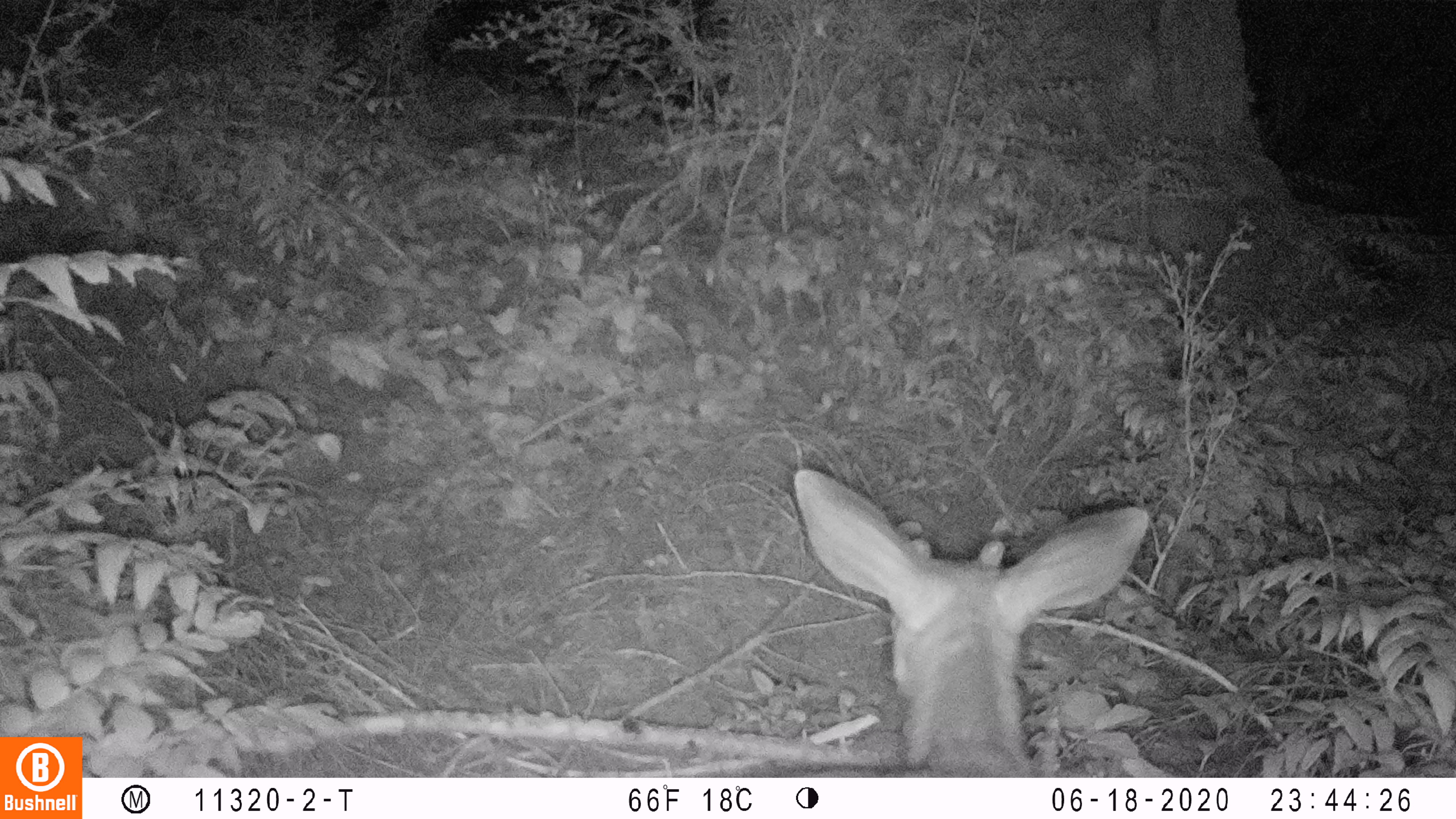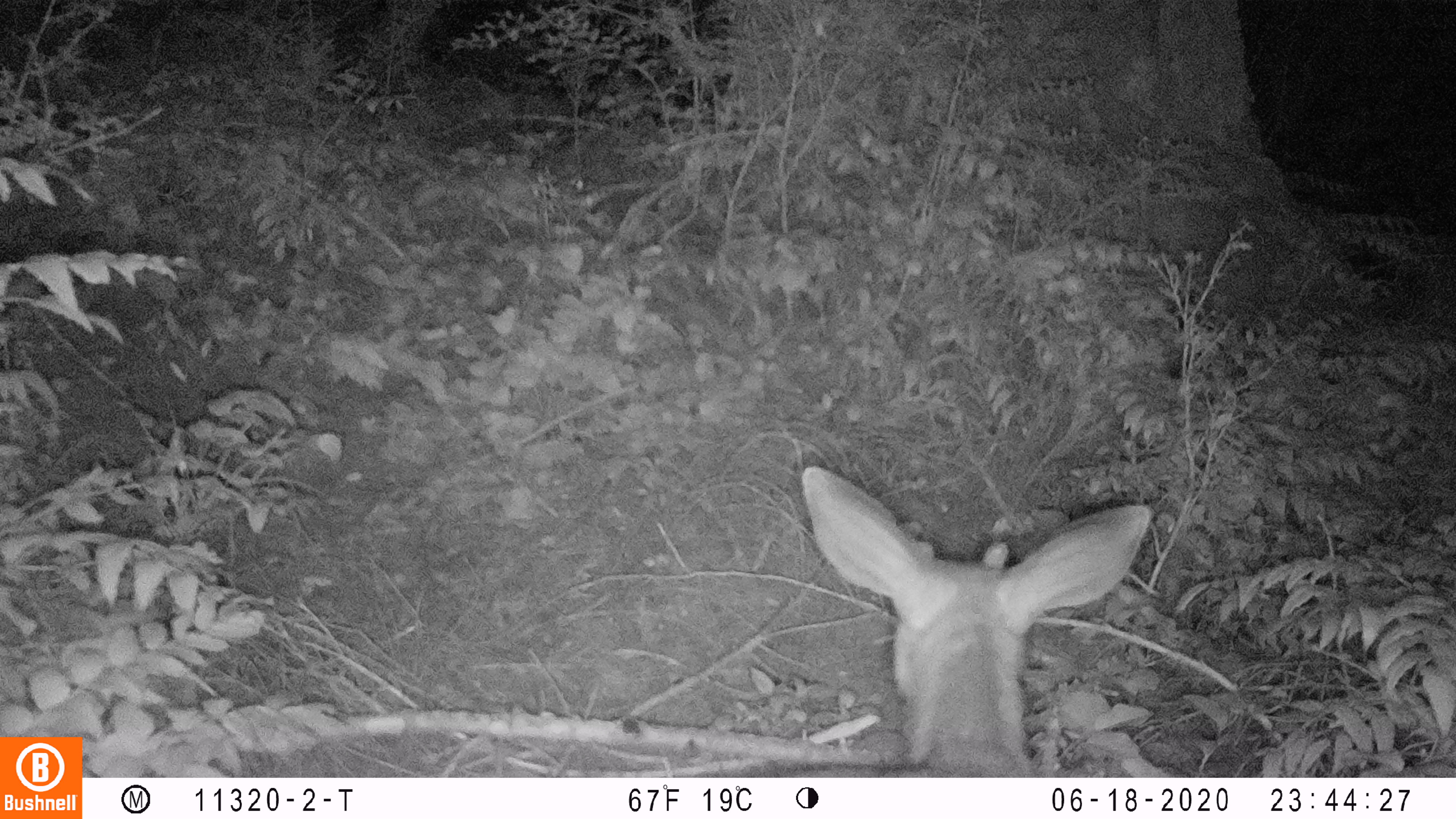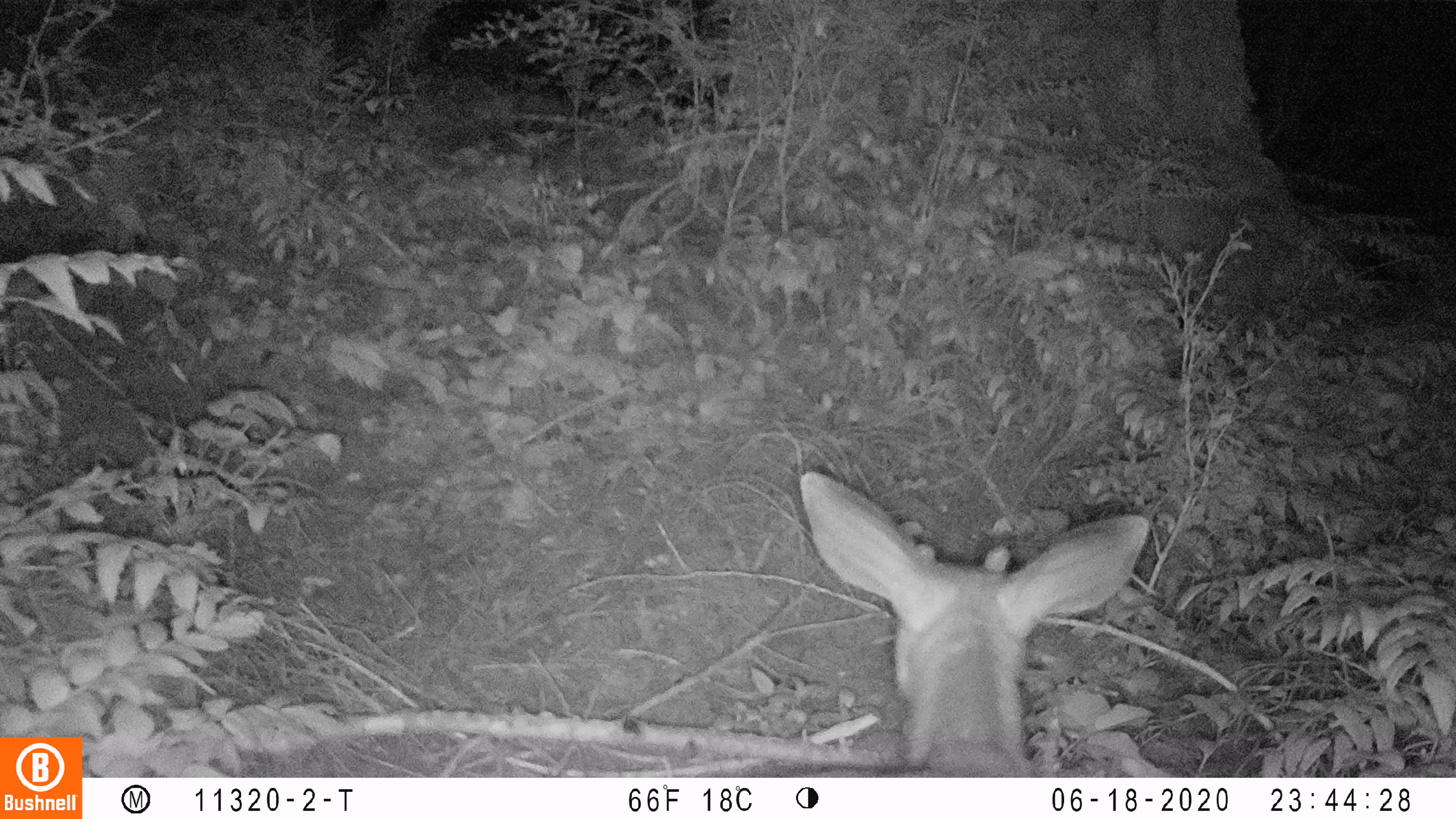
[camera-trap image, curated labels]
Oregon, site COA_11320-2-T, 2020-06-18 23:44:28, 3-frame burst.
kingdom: Animalia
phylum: Chordata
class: Mammalia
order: Artiodactyla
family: Cervidae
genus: Odocoileus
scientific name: Odocoileus hemionus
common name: black-tailed deer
Black-tailed deer (Odocoileus hemionus).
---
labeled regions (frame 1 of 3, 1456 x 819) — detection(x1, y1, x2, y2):
black-tailed deer: detection(776, 448, 1161, 774)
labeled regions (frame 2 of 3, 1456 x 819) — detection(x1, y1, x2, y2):
black-tailed deer: detection(795, 454, 1155, 772)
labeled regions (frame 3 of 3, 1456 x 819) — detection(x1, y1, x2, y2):
black-tailed deer: detection(778, 465, 1161, 774)